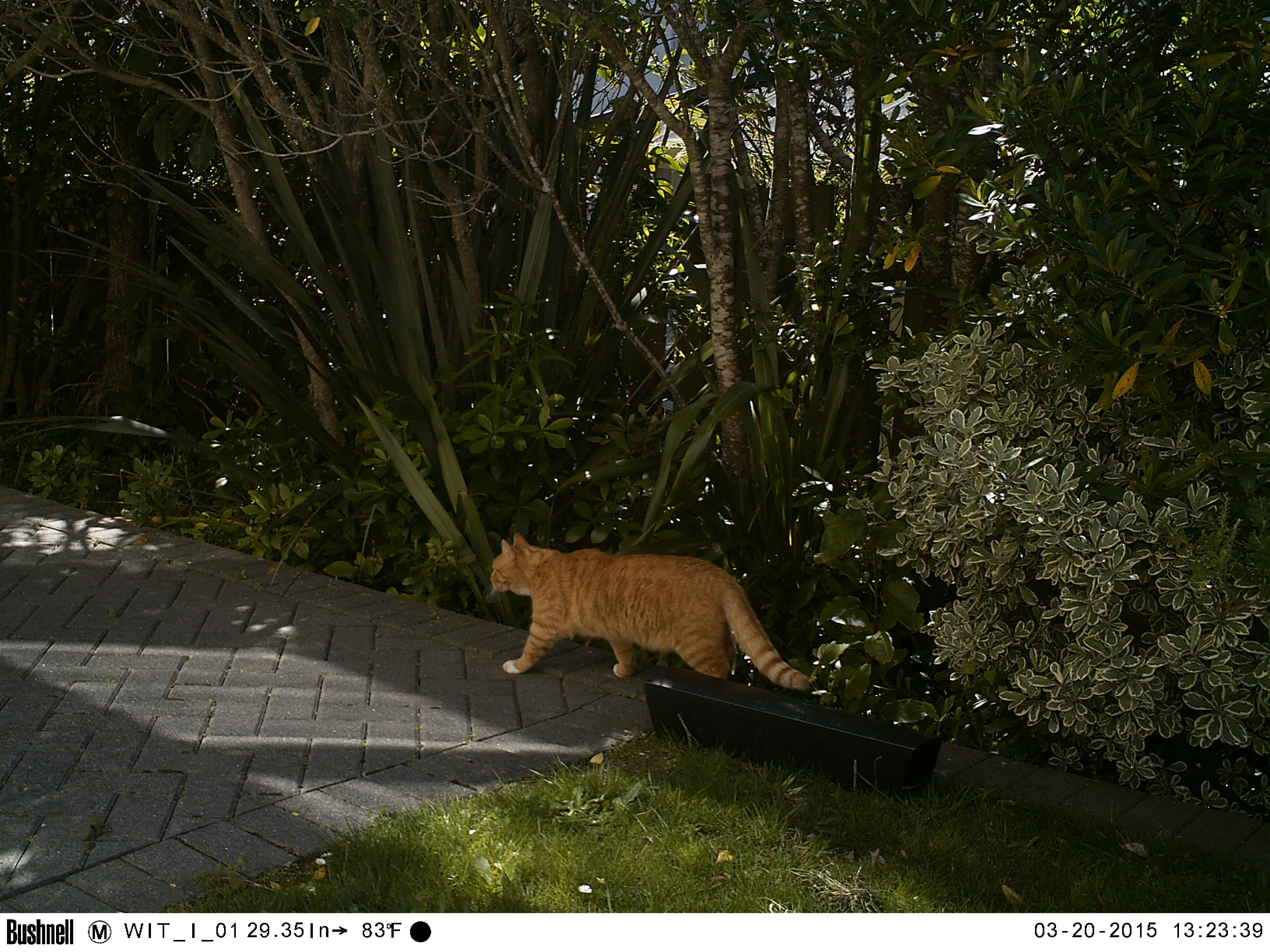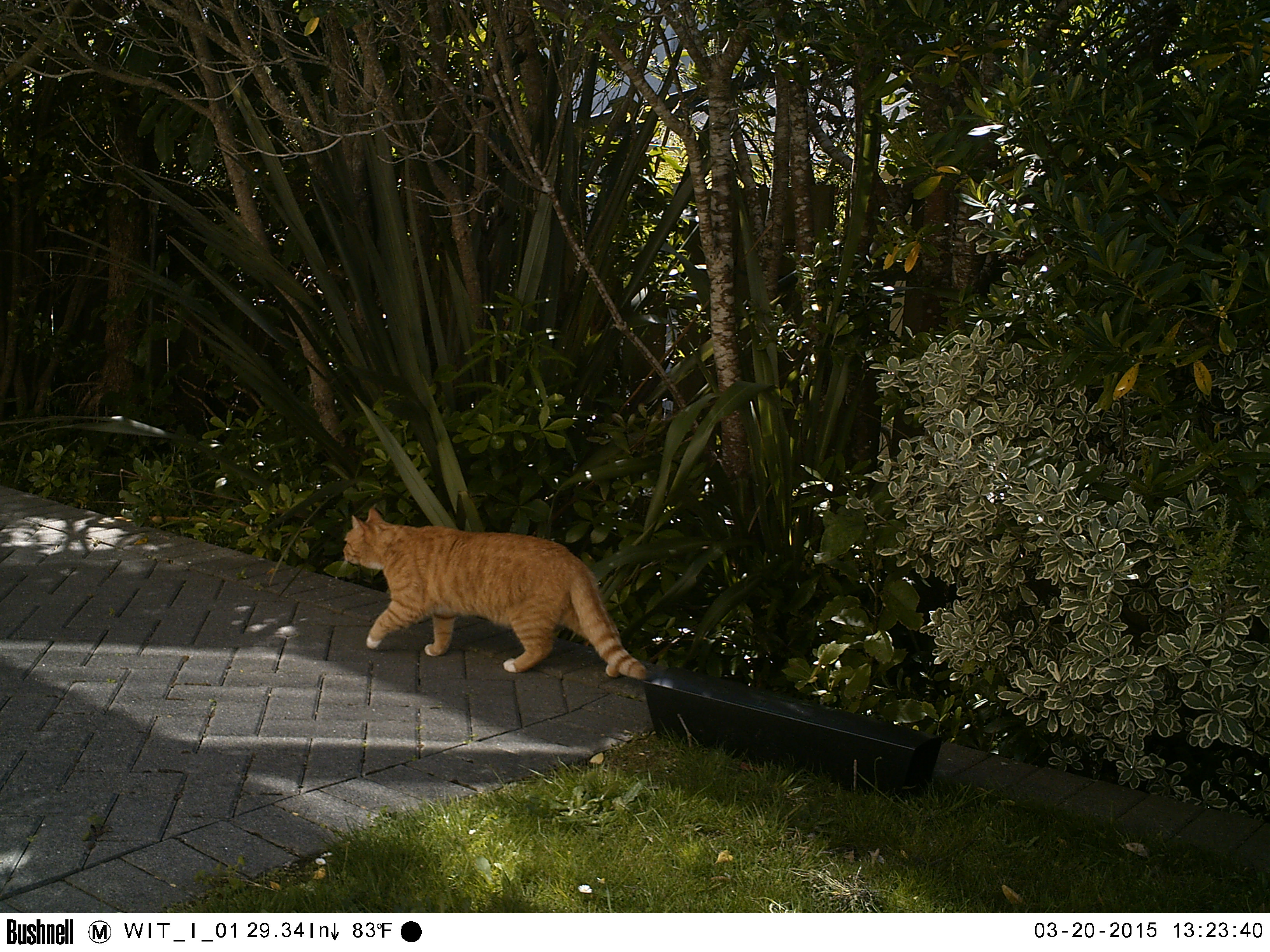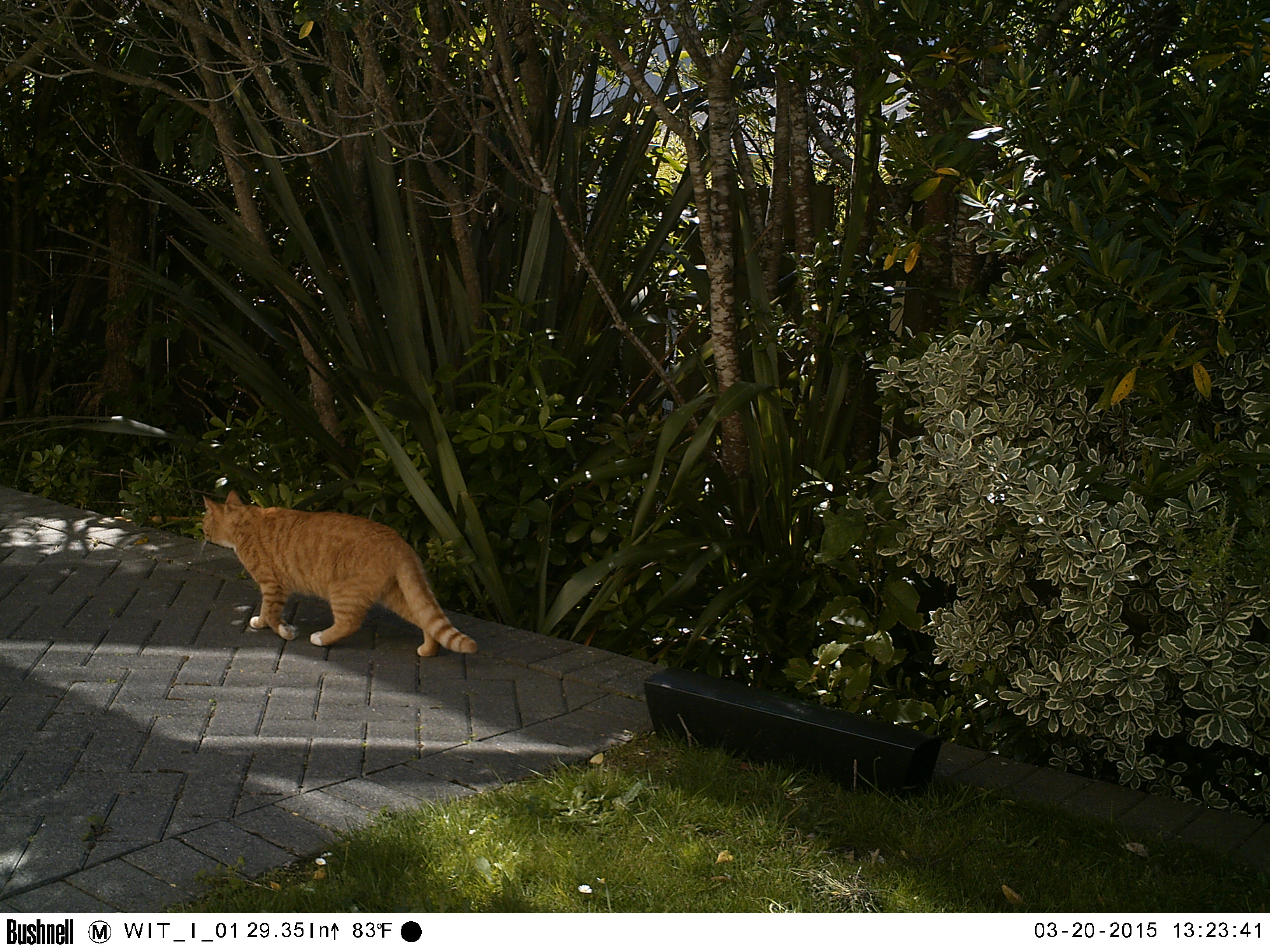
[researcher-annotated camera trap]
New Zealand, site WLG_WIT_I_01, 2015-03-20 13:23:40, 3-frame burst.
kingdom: Animalia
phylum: Chordata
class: Mammalia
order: Carnivora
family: Felidae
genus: Felis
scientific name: Felis catus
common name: domestic cat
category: cat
Cat (domestic cat) (Felis catus).